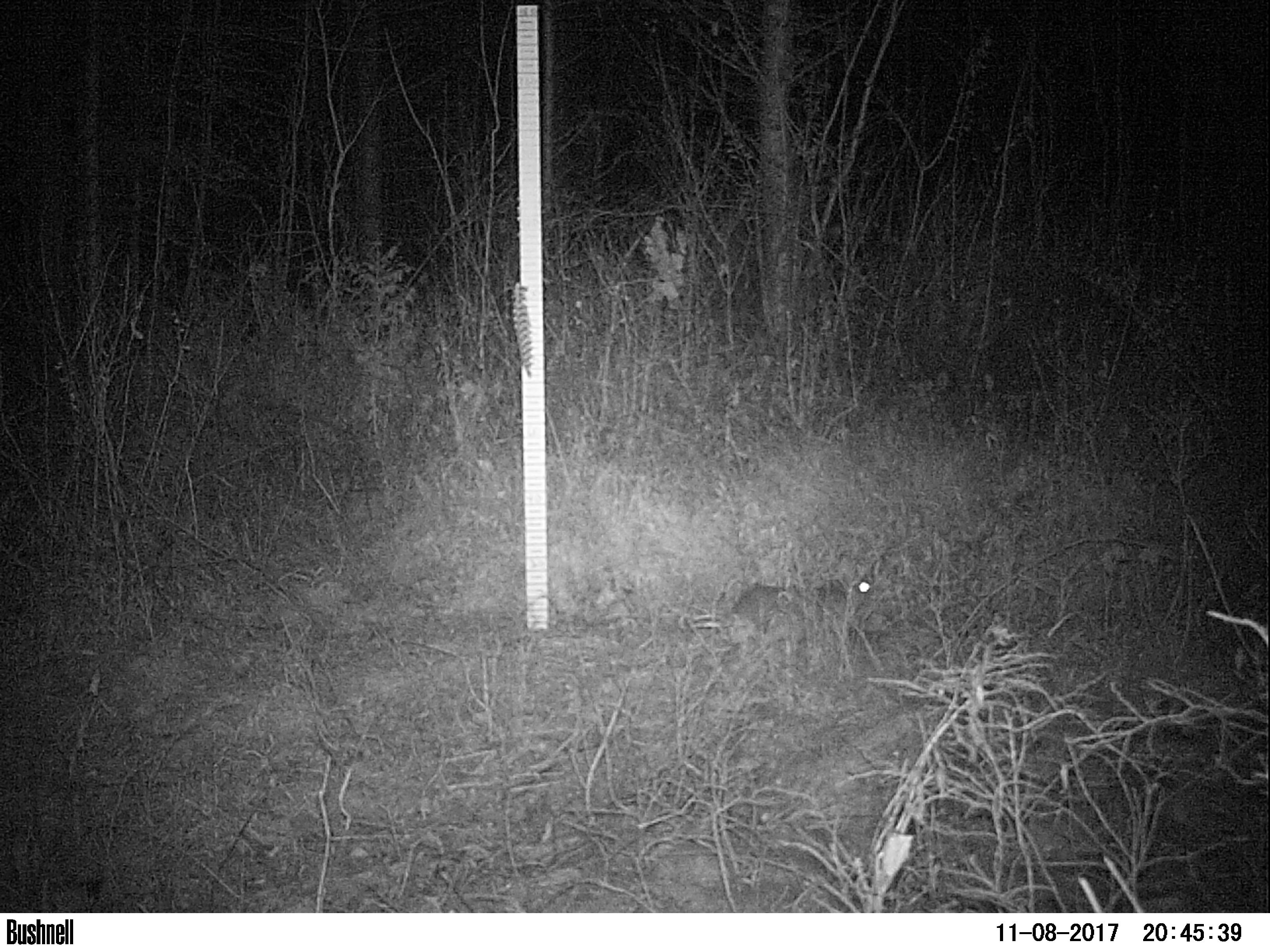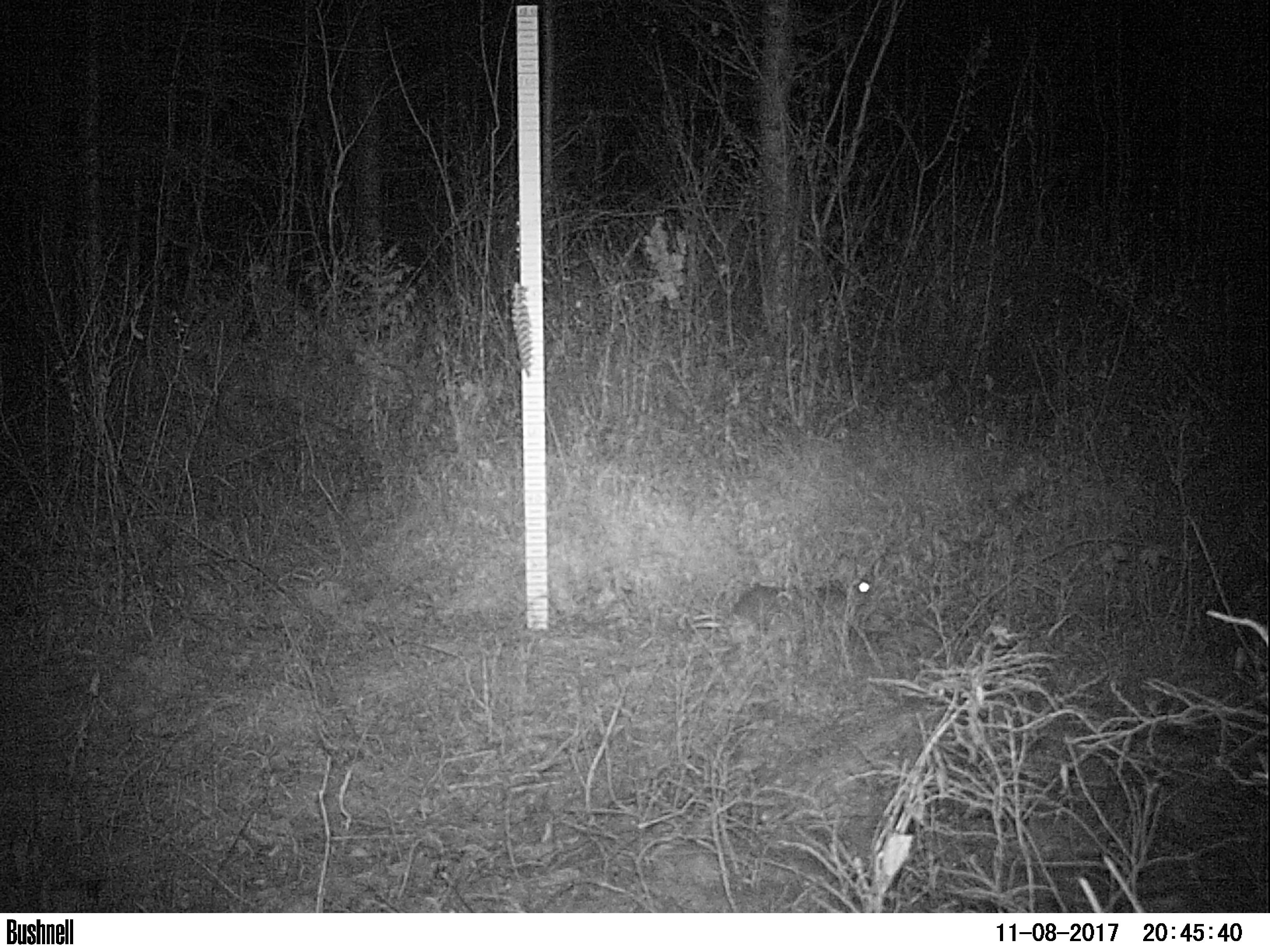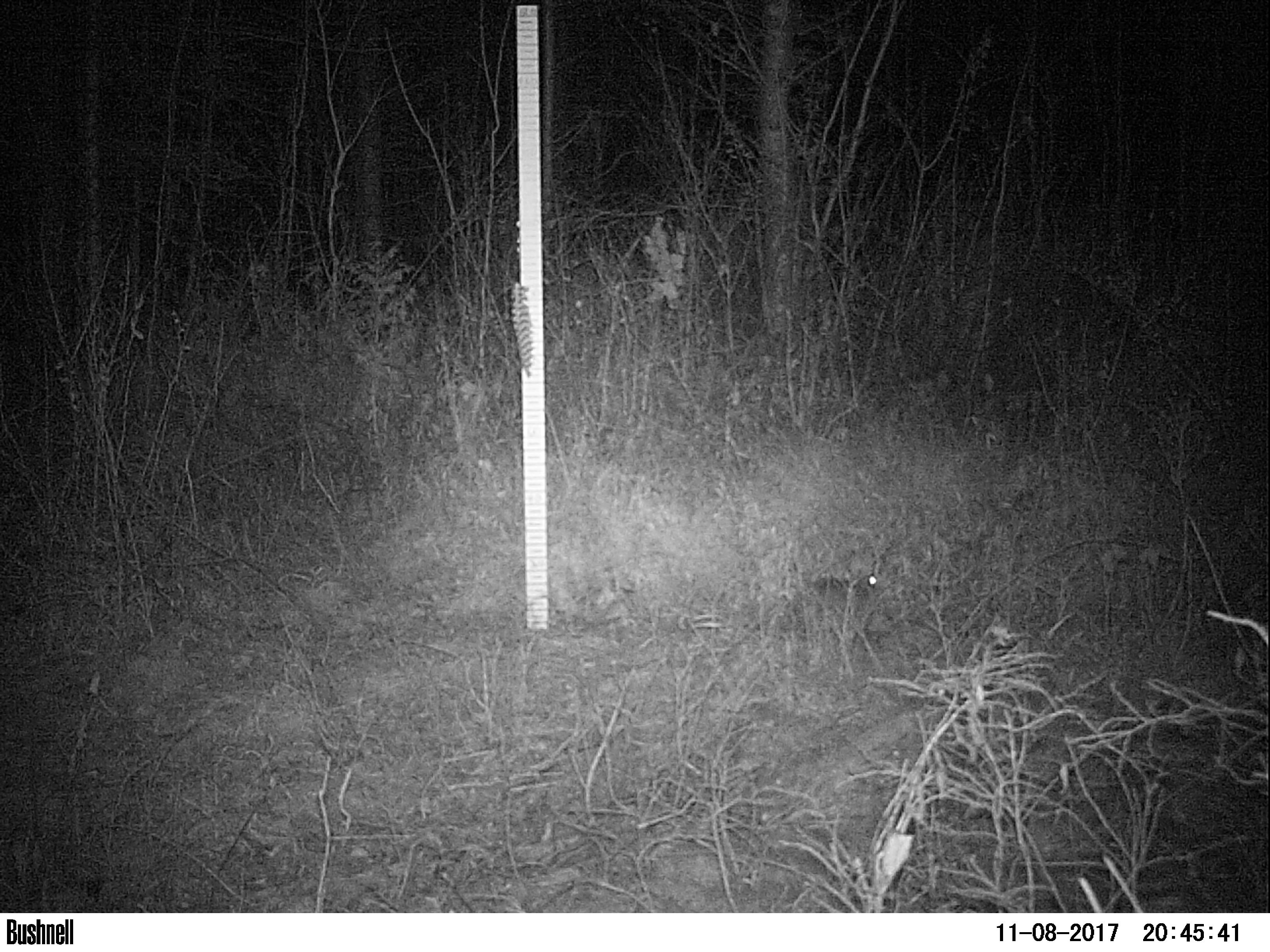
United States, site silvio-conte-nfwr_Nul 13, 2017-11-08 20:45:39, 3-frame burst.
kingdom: Animalia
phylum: Chordata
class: Mammalia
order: Lagomorpha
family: Leporidae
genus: Lepus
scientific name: Lepus americanus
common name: snowshoe hare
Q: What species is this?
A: Snowshoe hare (Lepus americanus).